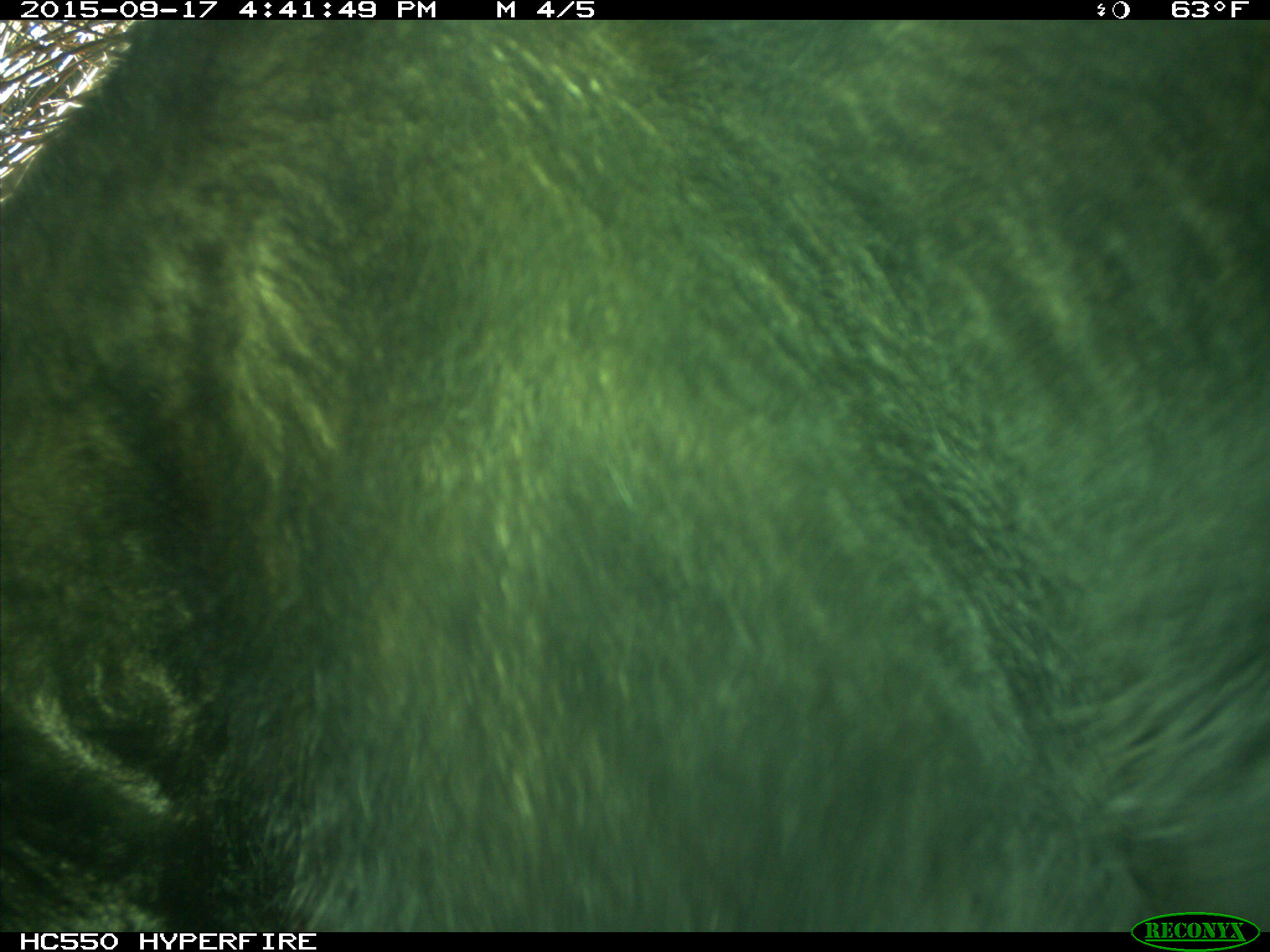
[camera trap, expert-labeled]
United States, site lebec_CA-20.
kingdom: Animalia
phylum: Chordata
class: Mammalia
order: Carnivora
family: Ursidae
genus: Ursus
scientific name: Ursus americanus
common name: american black bear